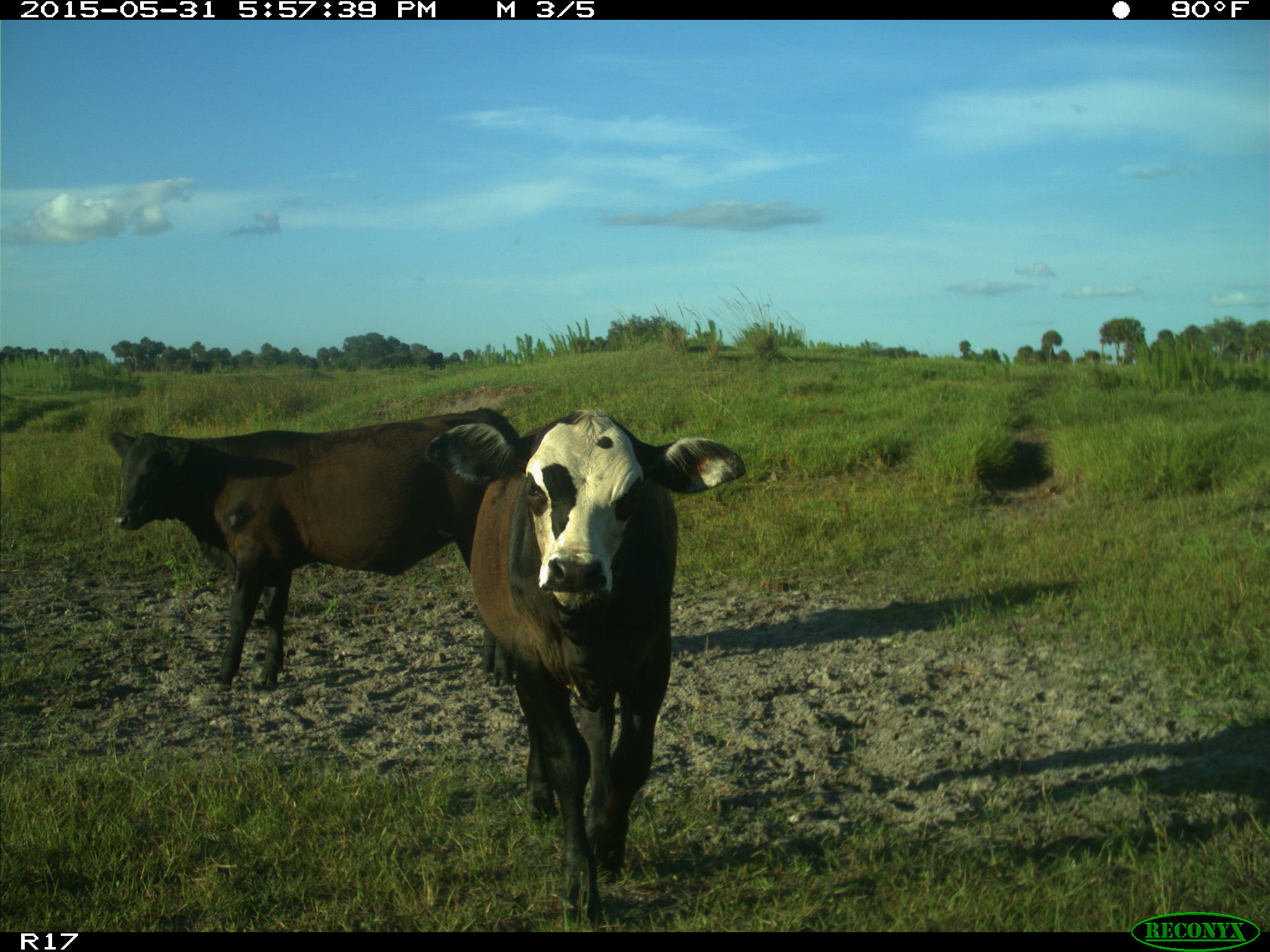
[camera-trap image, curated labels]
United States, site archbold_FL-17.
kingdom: Animalia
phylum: Chordata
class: Mammalia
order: Artiodactyla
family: Bovidae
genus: Bos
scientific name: Bos taurus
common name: domestic cow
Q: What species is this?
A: Bos taurus (domestic cow).